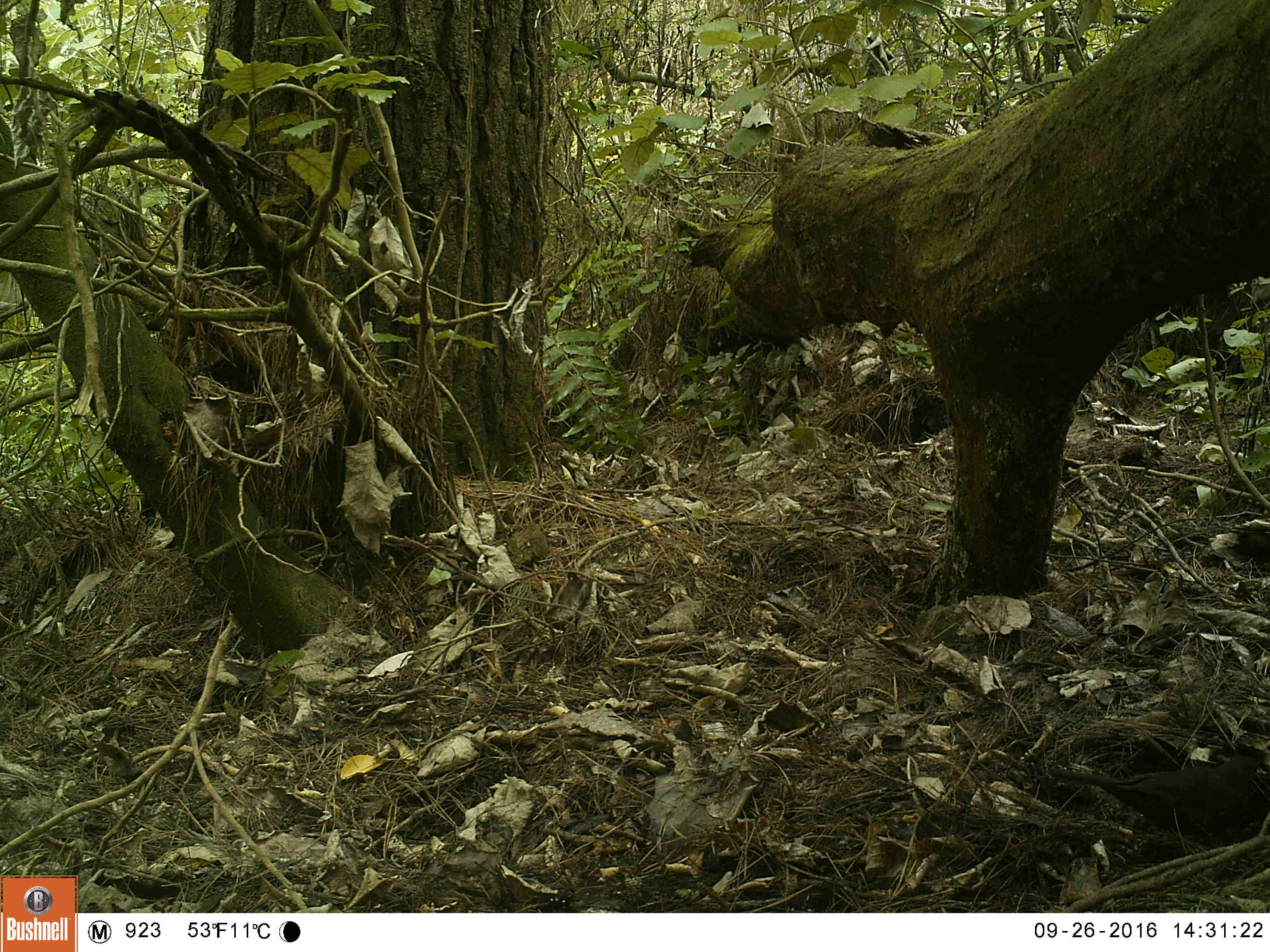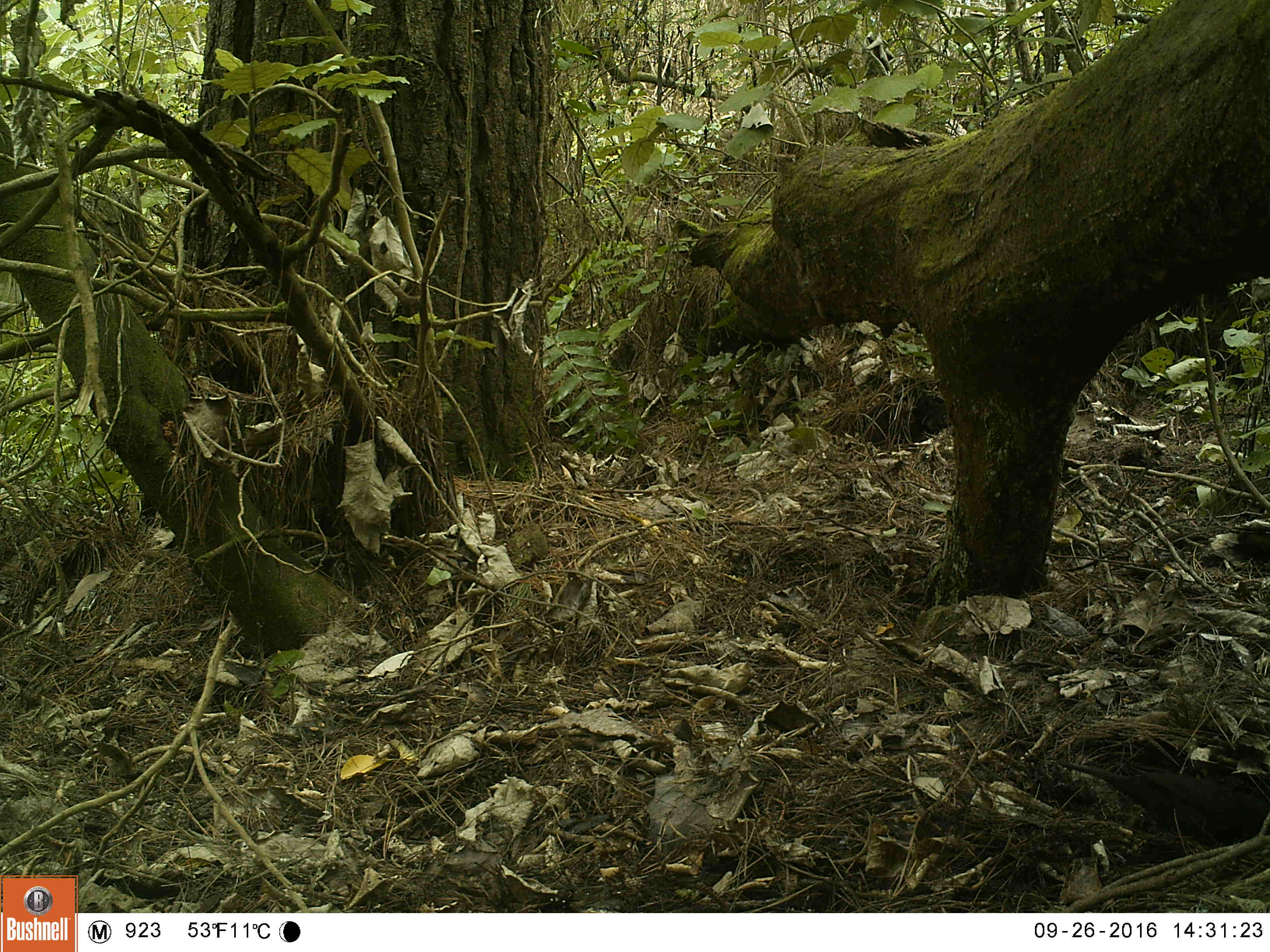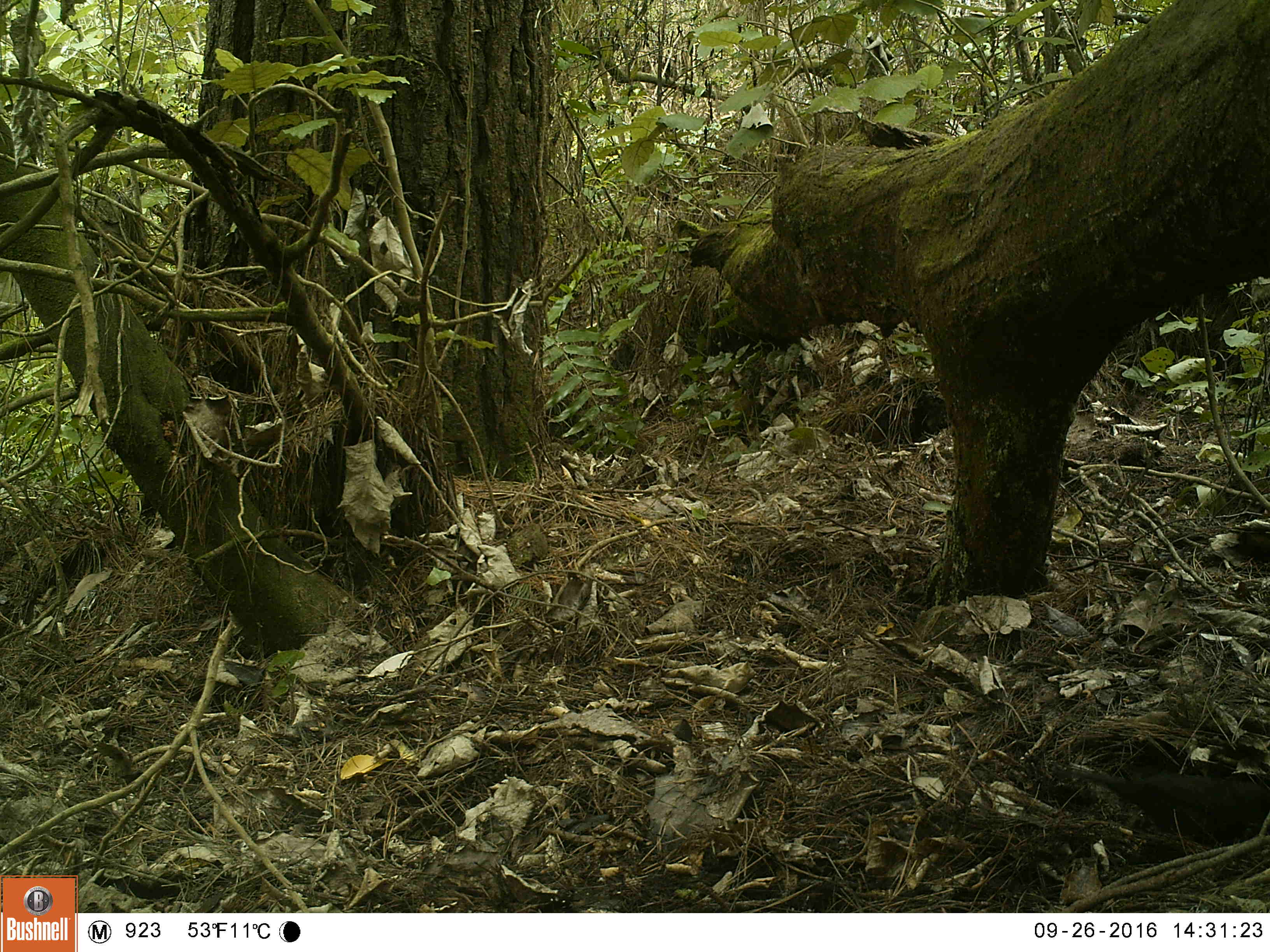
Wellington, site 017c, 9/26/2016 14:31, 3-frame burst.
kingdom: Animalia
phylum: Chordata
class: Aves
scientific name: Aves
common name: bird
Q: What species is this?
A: Bird (Aves).